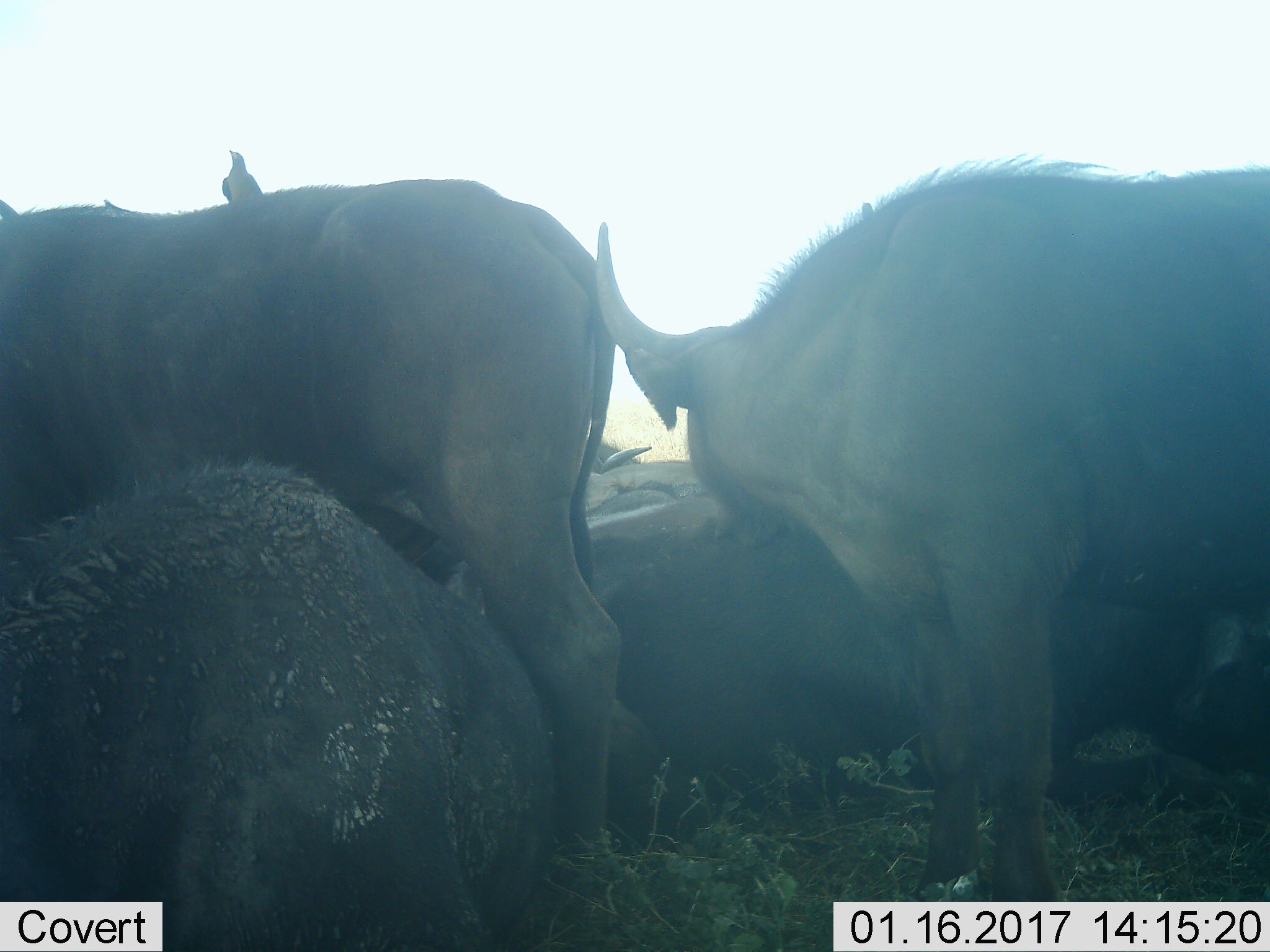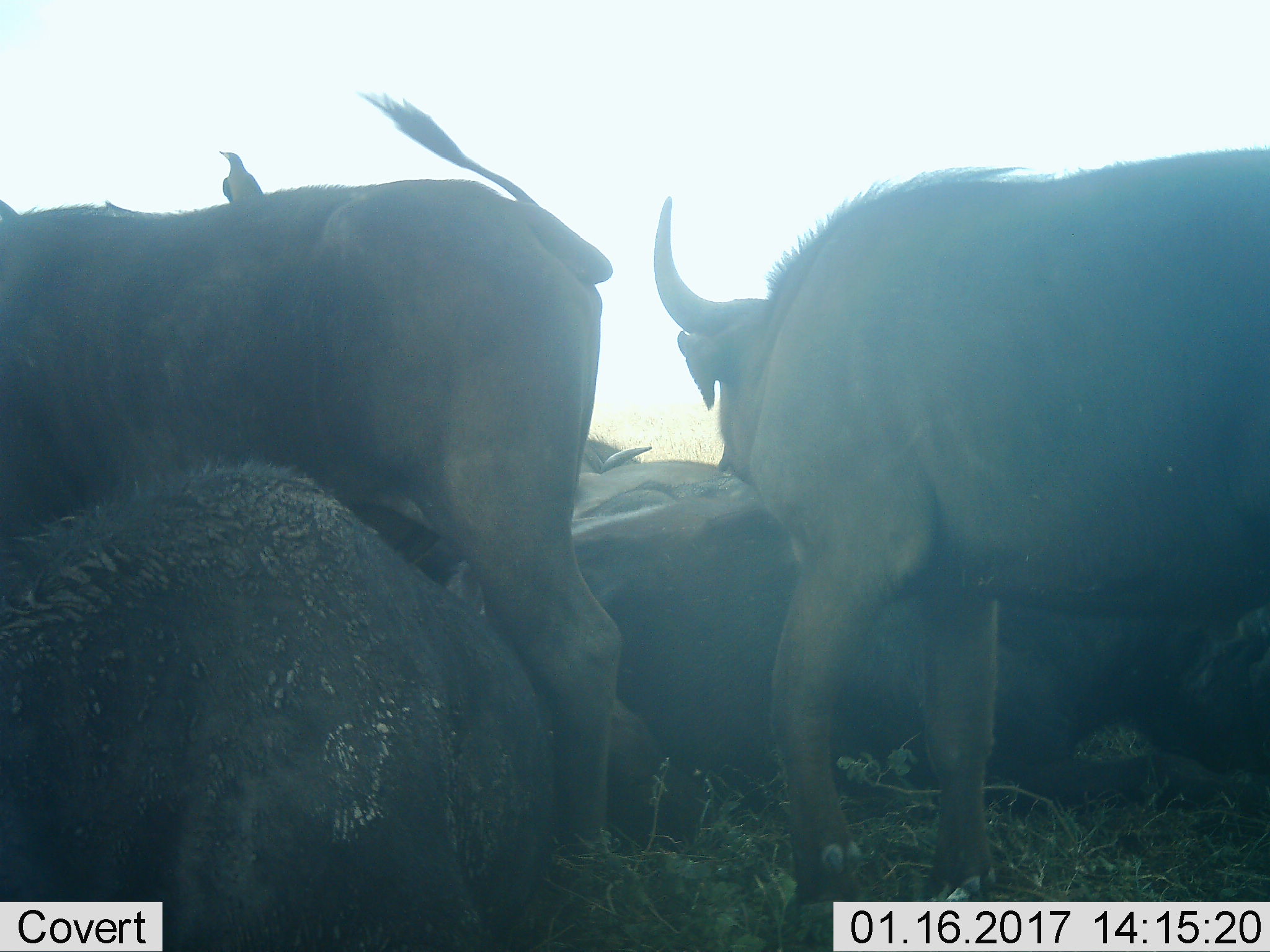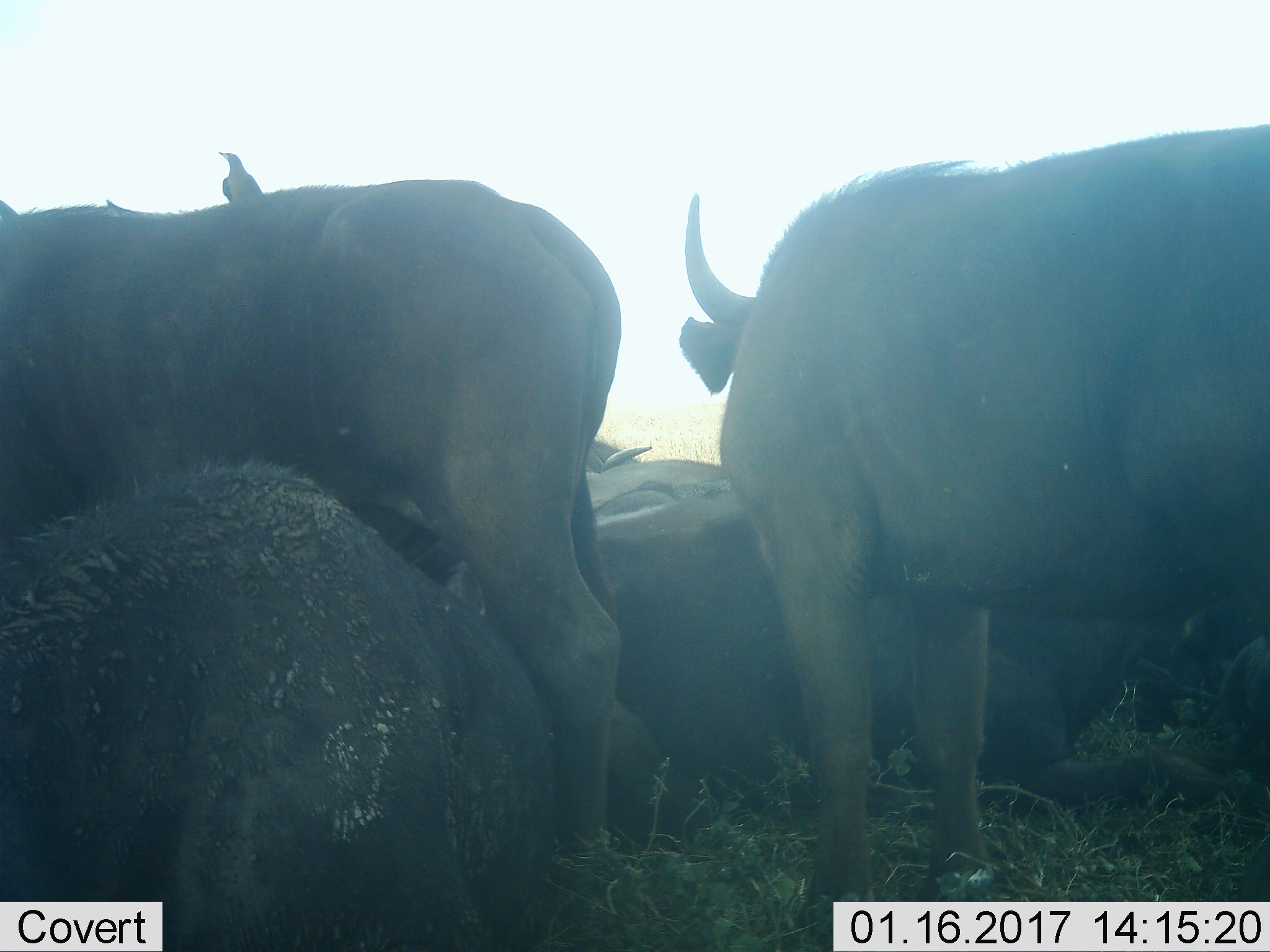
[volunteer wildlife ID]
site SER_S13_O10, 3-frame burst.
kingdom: Animalia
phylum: Chordata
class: Mammalia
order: Artiodactyla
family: Bovidae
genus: Syncerus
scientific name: Syncerus caffer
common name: african buffalo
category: buffalo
Buffalo (african buffalo) (Syncerus caffer), count 6. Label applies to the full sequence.